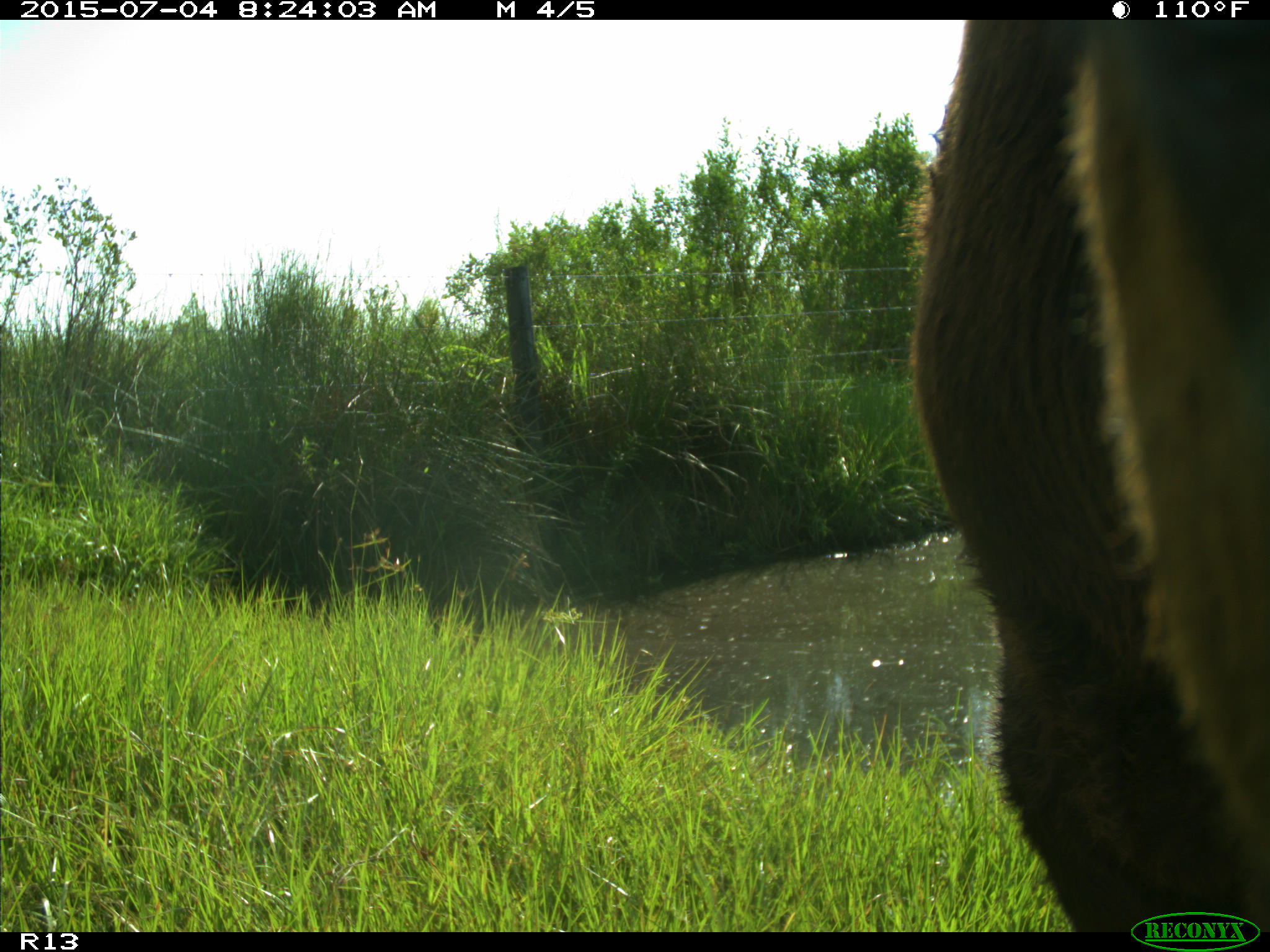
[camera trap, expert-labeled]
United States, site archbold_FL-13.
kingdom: Animalia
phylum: Chordata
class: Mammalia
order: Artiodactyla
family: Bovidae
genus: Bos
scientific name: Bos taurus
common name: domestic cow